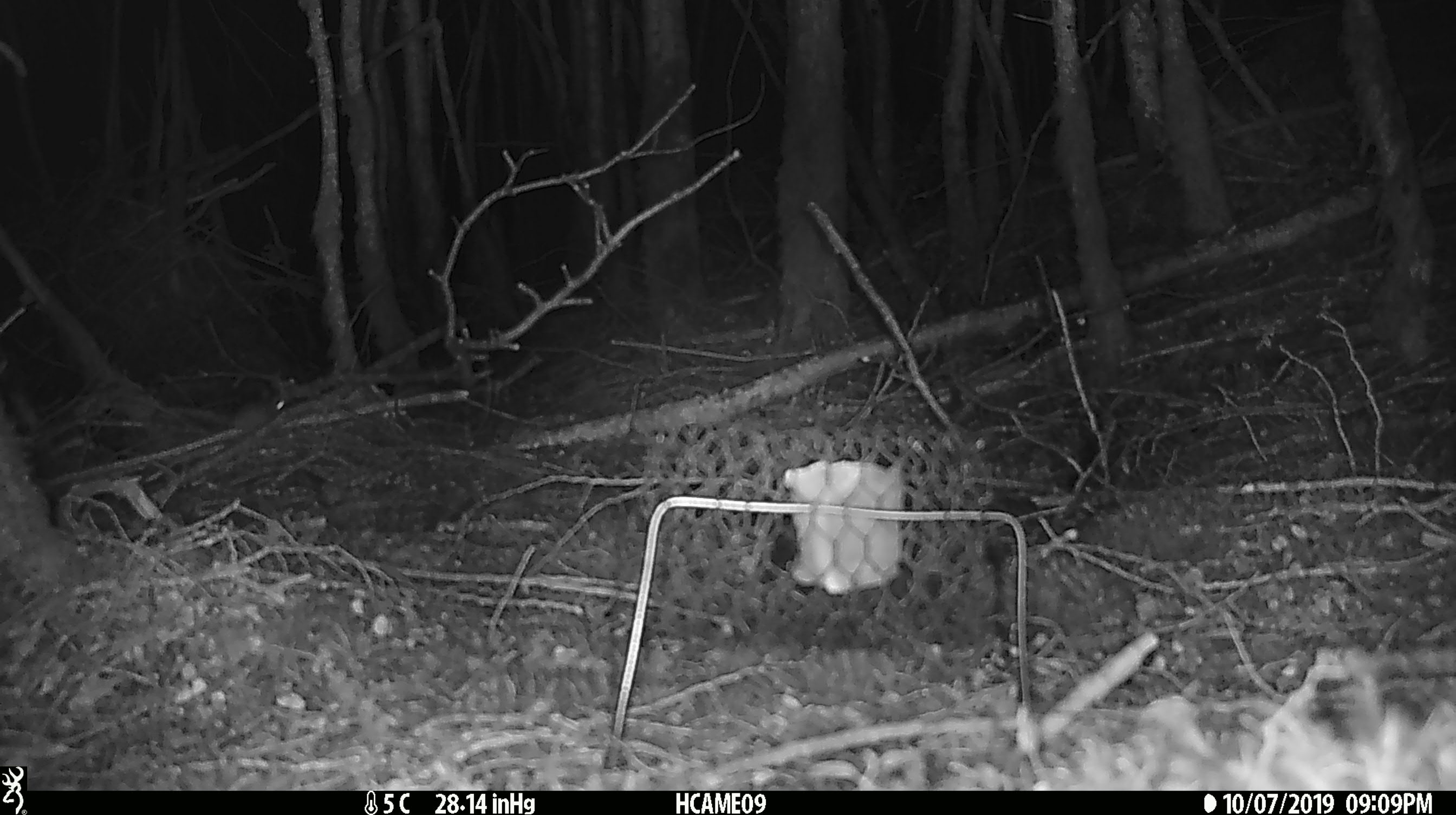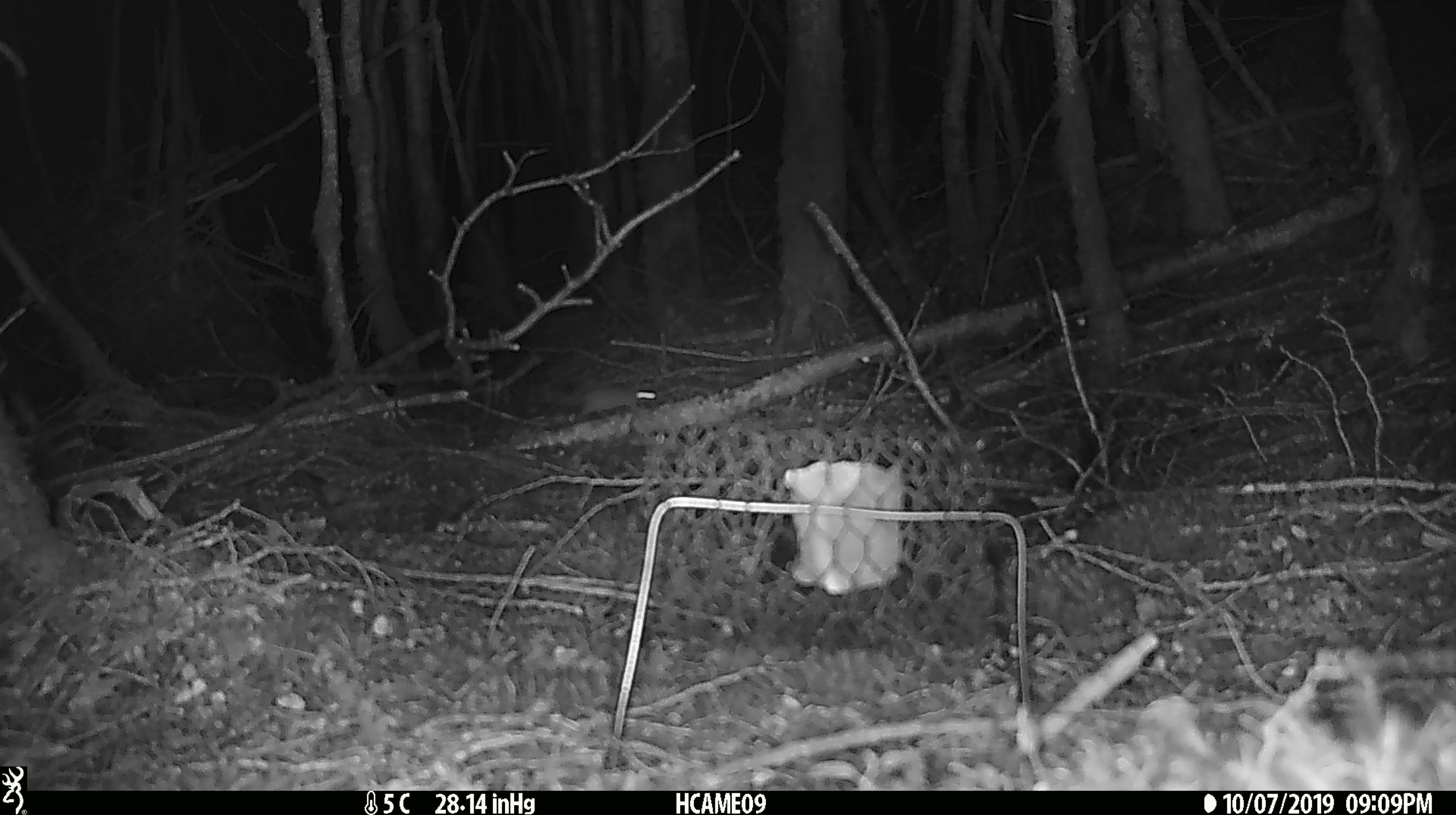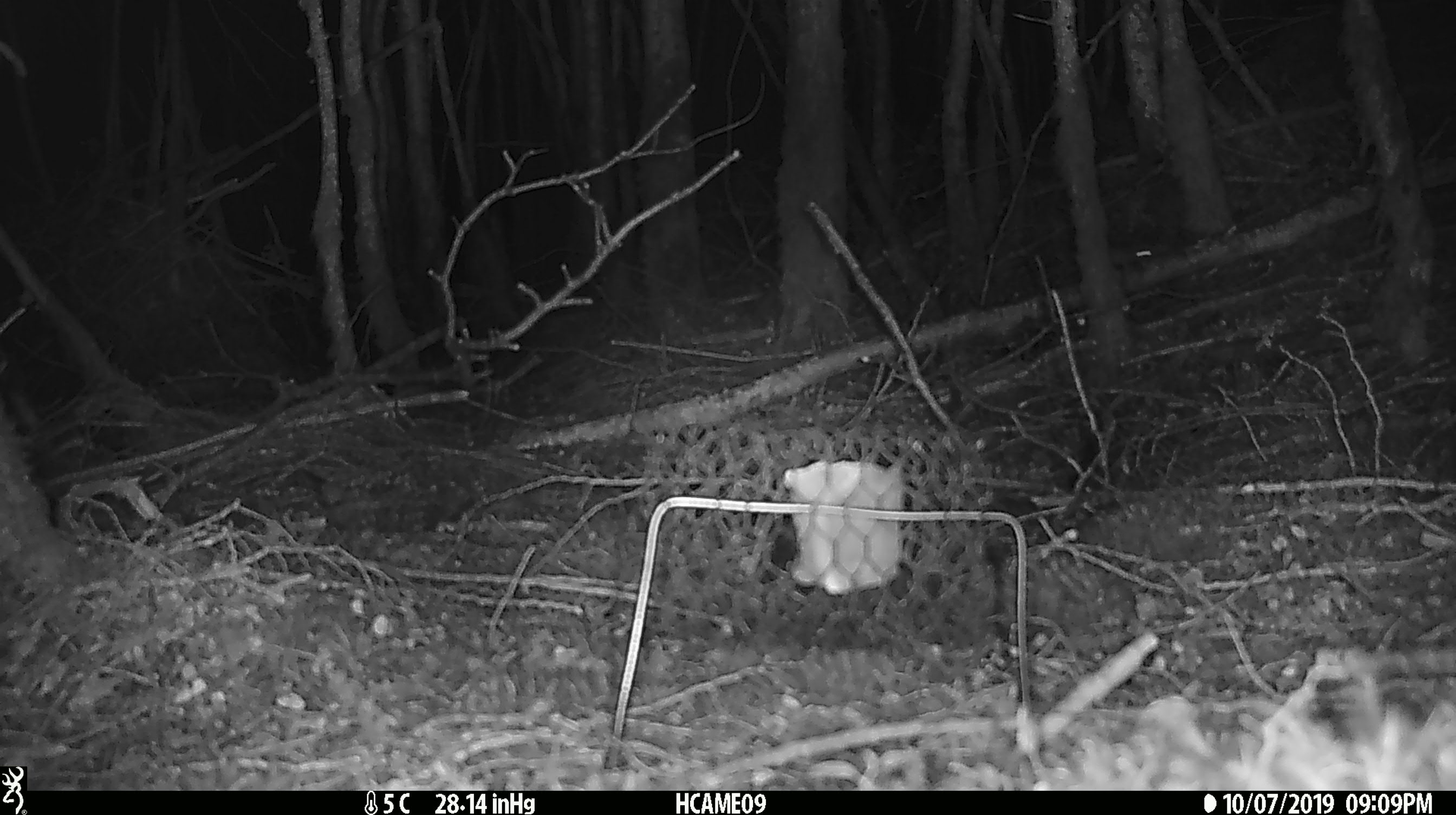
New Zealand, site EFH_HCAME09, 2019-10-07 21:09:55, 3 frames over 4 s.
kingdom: Animalia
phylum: Chordata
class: Mammalia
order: Rodentia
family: Muridae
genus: Mus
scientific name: Mus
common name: mouse